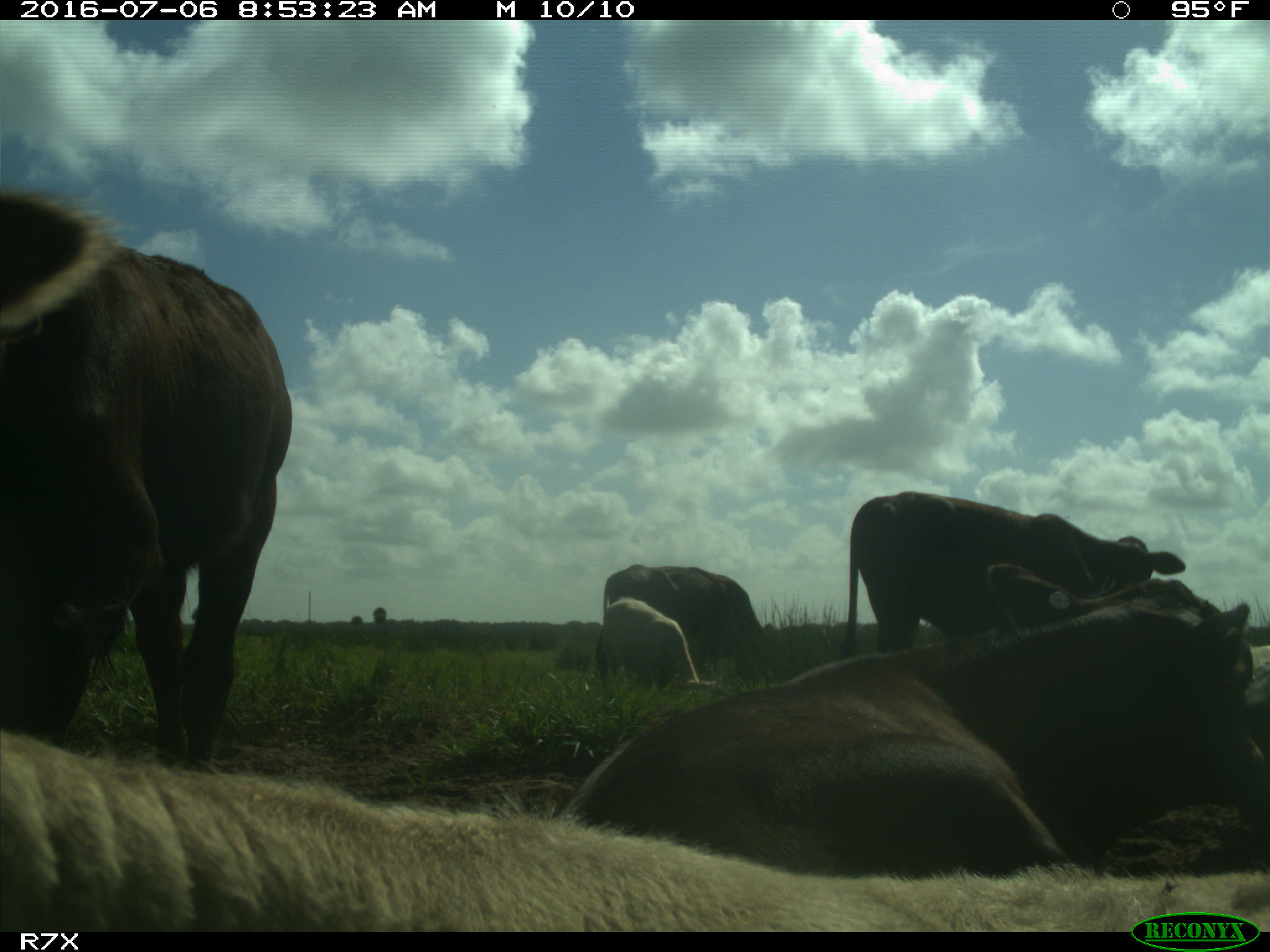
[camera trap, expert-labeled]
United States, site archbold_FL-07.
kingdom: Animalia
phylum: Chordata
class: Mammalia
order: Artiodactyla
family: Bovidae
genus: Bos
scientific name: Bos taurus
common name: domestic cow